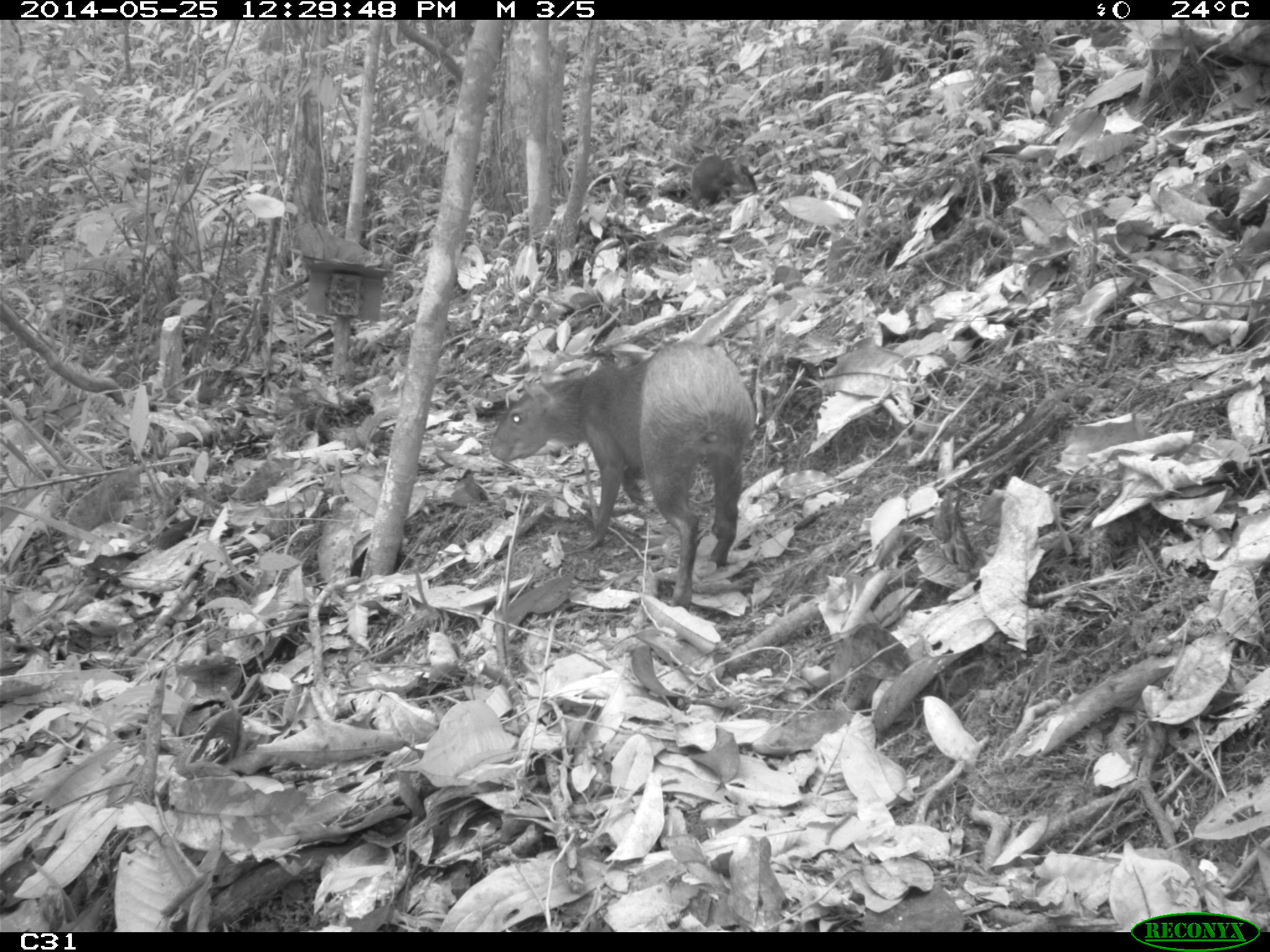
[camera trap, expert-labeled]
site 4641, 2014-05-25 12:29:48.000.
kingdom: Animalia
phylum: Chordata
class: Mammalia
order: Rodentia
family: Dasyproctidae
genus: Dasyprocta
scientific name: Dasyprocta leporina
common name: red-rumped agouti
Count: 3.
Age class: adult.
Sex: female.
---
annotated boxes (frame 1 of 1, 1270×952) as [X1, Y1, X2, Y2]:
dasyprocta leporina: [487, 337, 757, 612]; [689, 152, 758, 210]